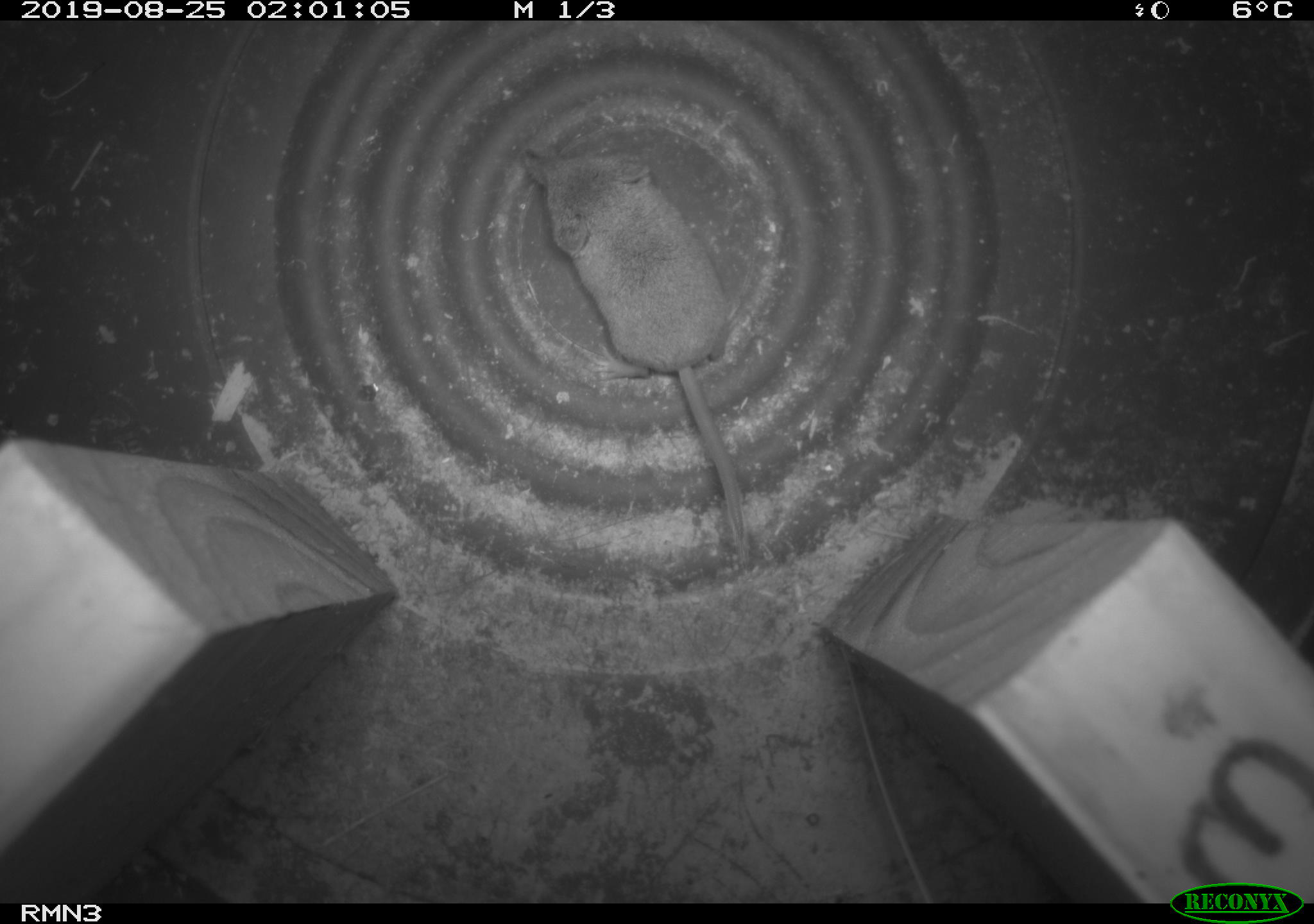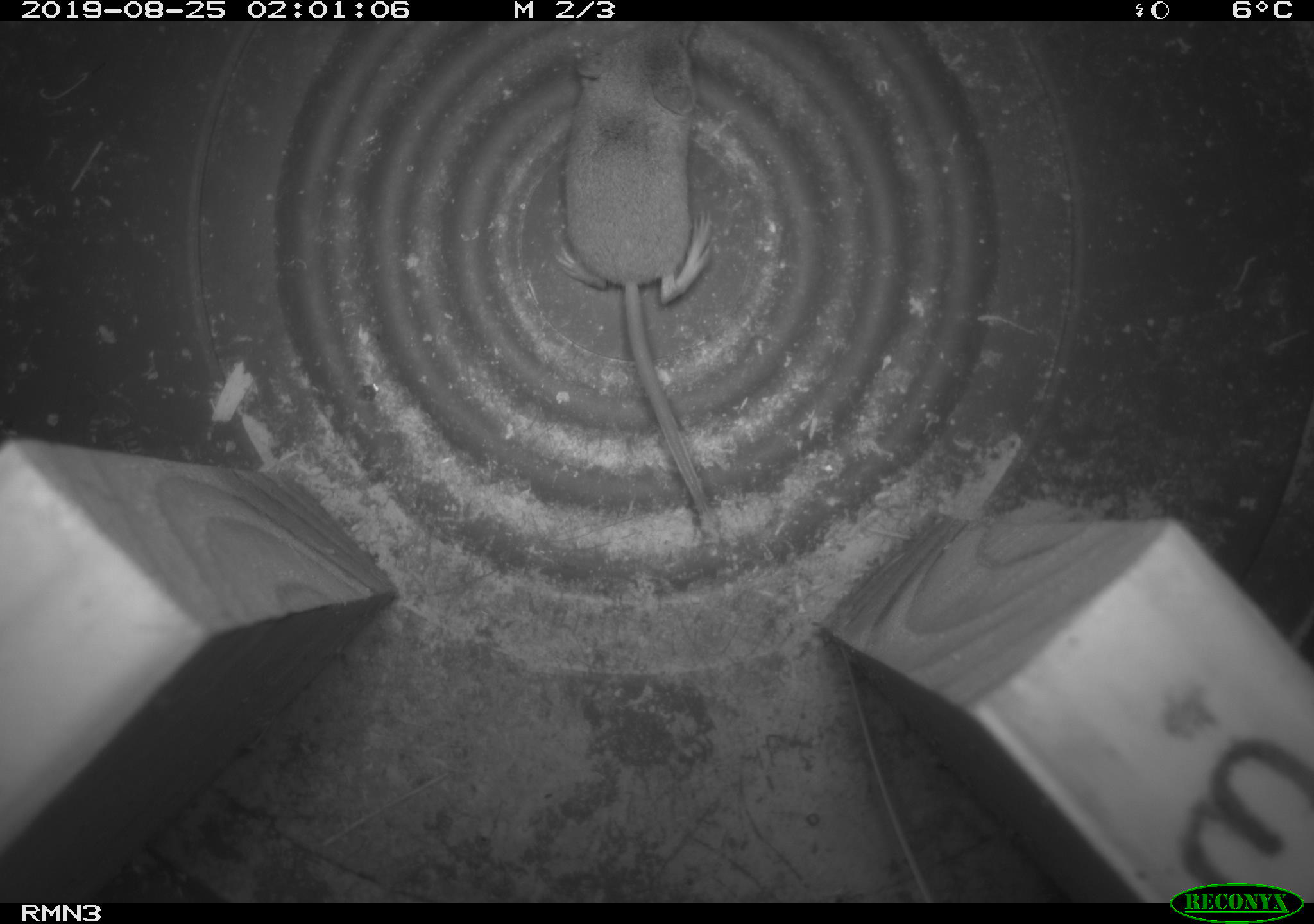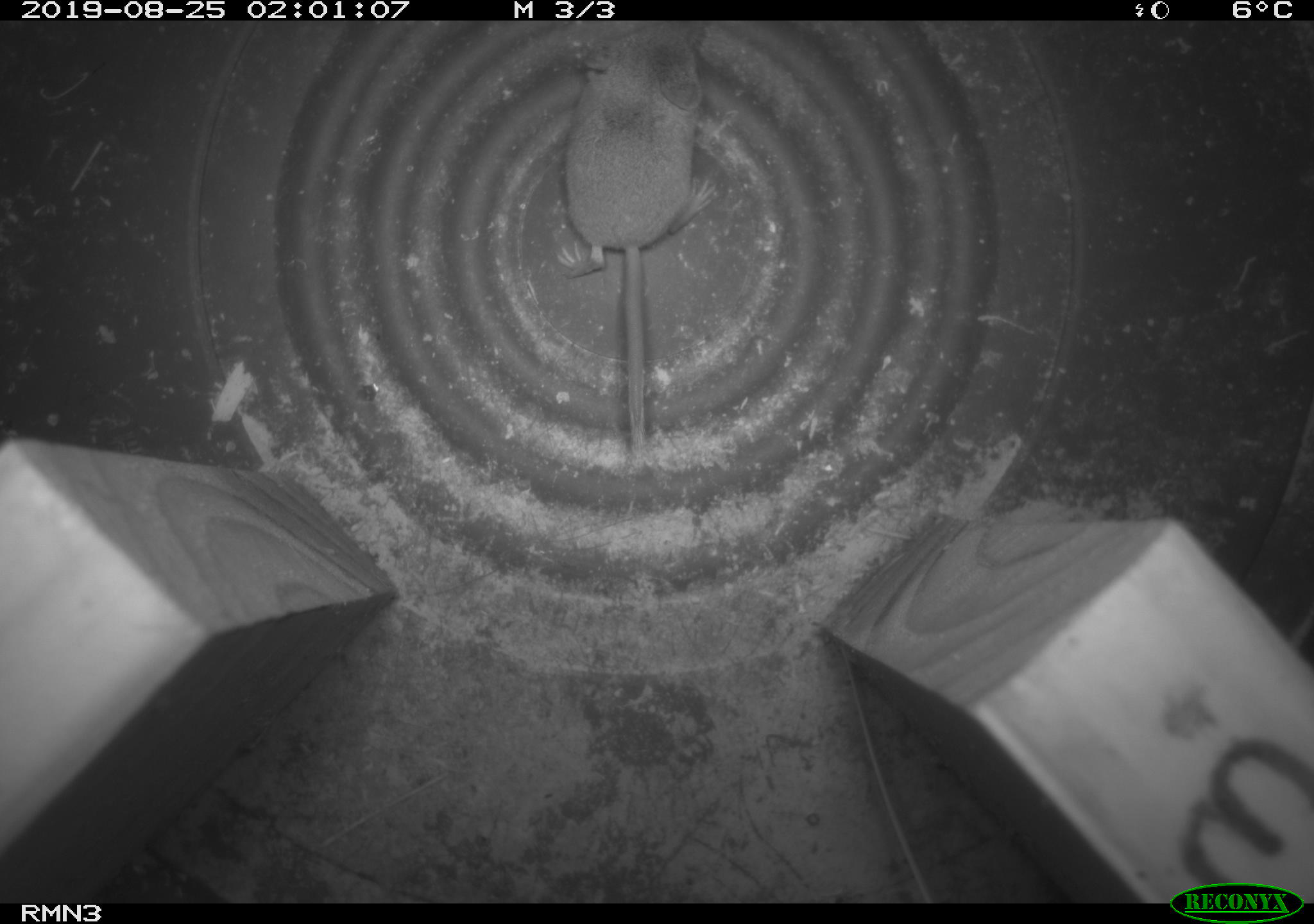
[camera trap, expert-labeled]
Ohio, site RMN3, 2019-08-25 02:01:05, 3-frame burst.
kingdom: Animalia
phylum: Chordata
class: Mammalia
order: Eulipotyphla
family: Soricidae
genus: Sorex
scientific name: Sorex cinereus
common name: masked shrew